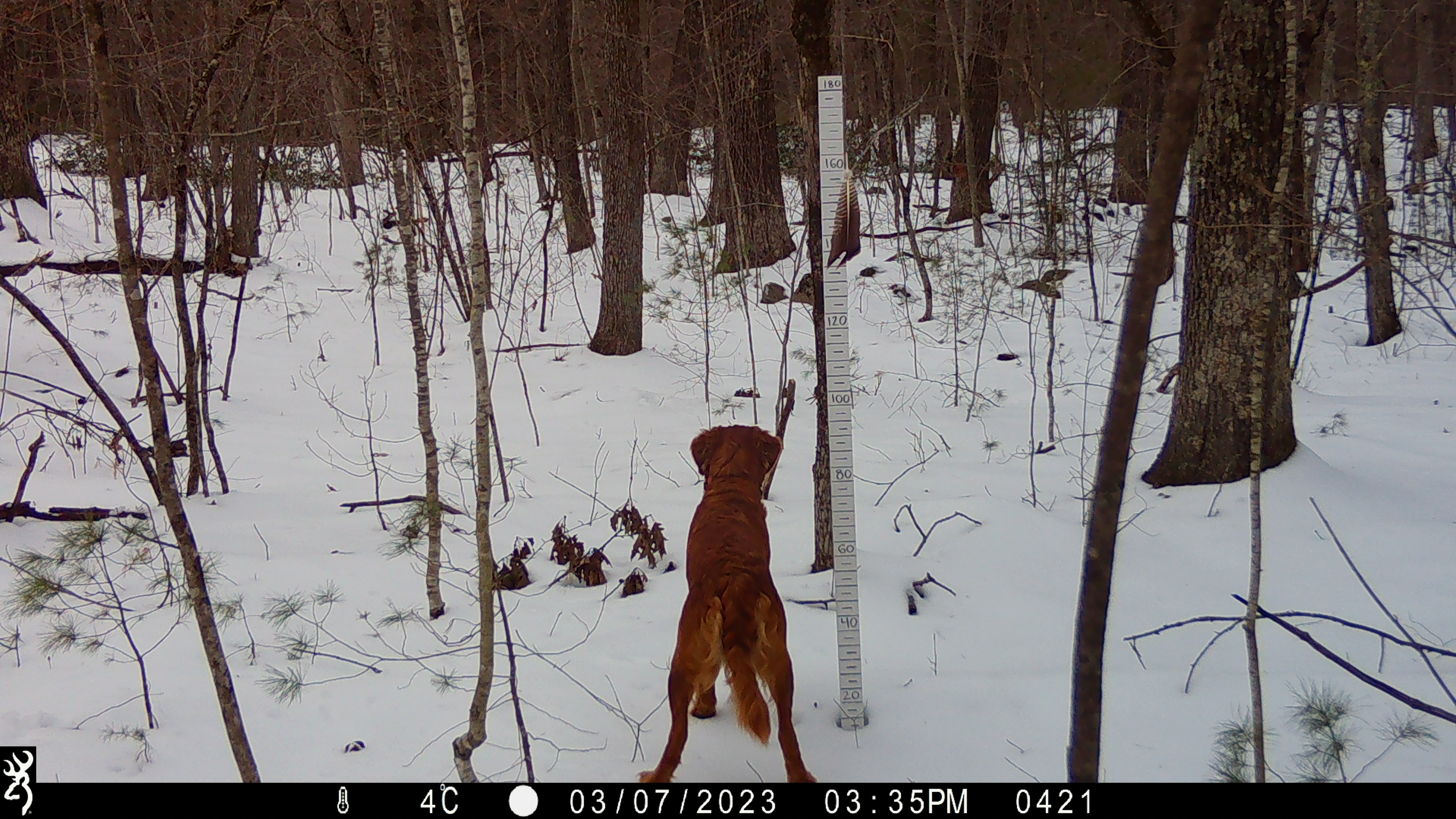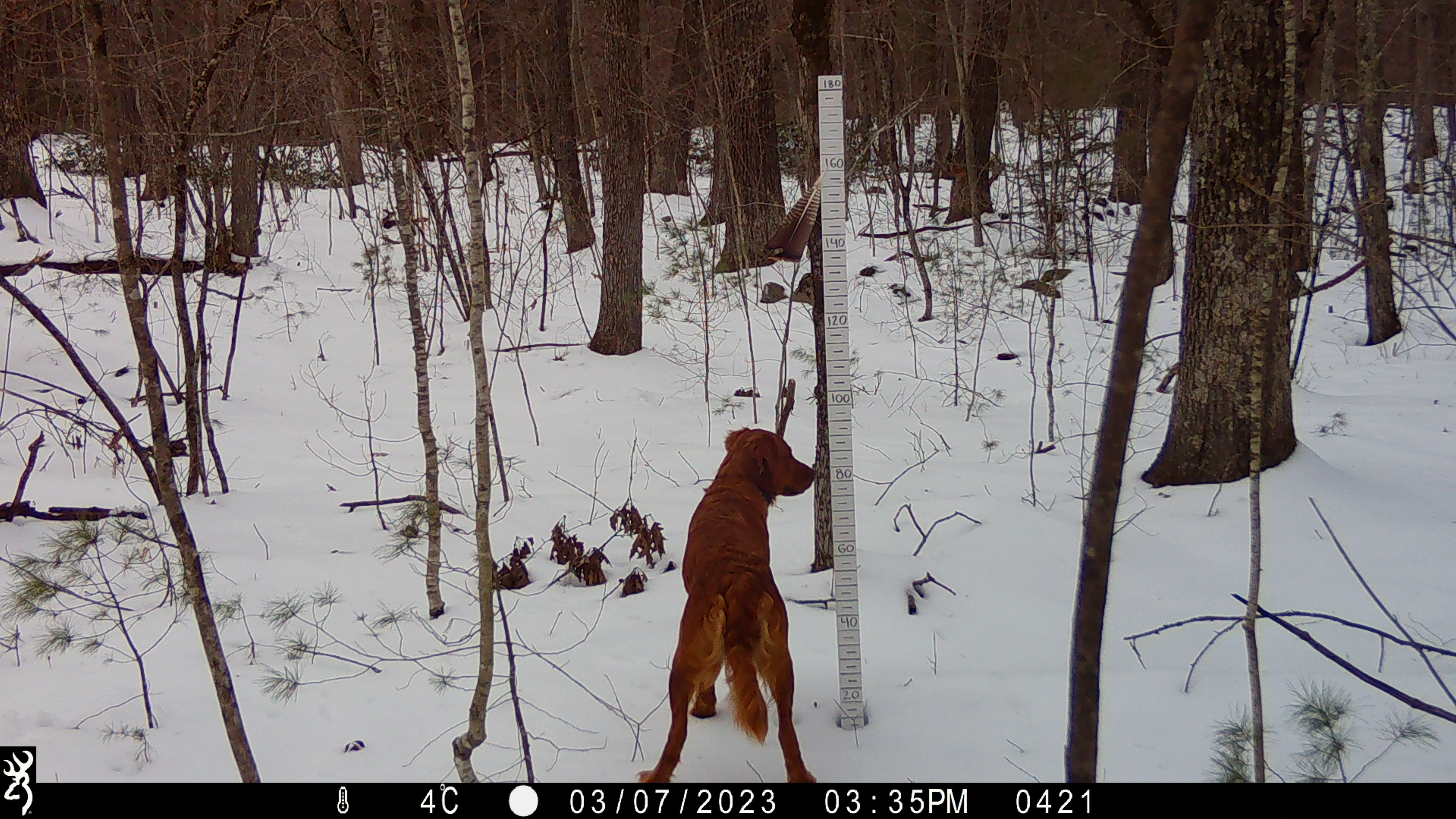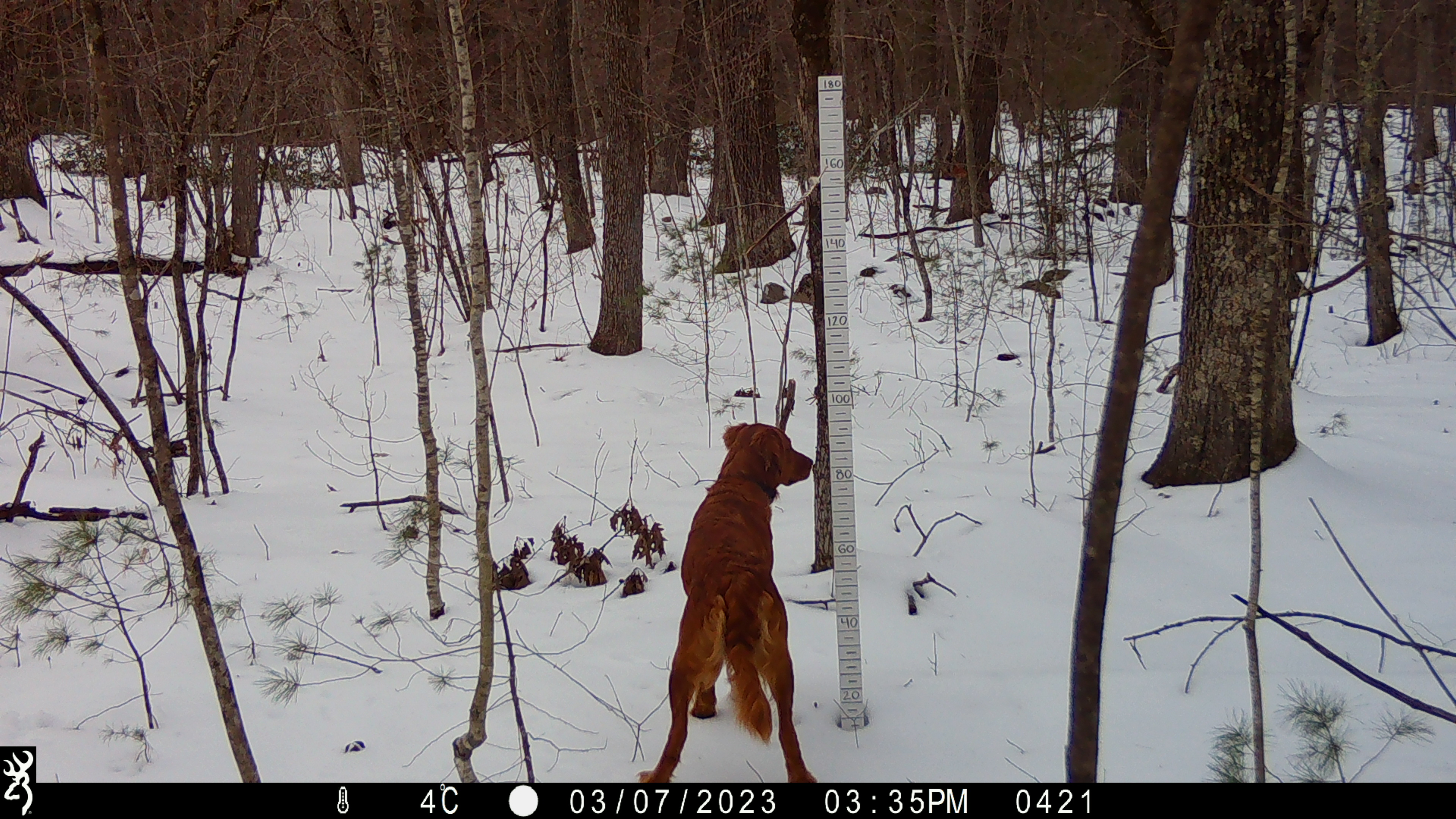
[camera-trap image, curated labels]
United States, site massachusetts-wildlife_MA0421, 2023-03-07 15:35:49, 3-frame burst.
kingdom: Animalia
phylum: Chordata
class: Mammalia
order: Carnivora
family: Canidae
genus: Canis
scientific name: Canis familiaris familiaris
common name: domestic dog